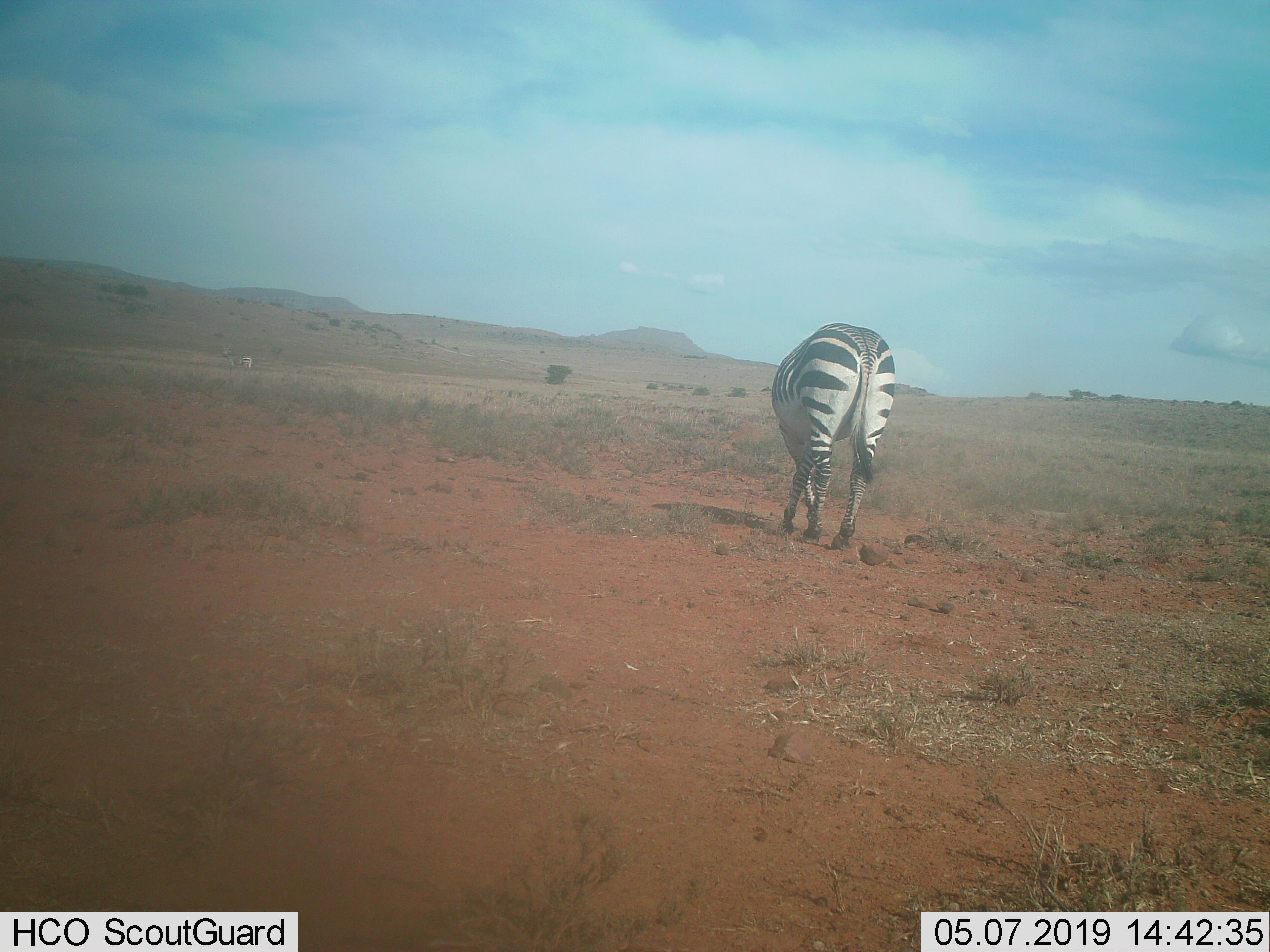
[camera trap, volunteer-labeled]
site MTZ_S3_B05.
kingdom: Animalia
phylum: Chordata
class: Mammalia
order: Perissodactyla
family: Equidae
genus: Equus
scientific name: Equus zebra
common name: mountain zebra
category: zebramountain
Zebramountain (mountain zebra) (Equus zebra), count 2. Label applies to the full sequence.